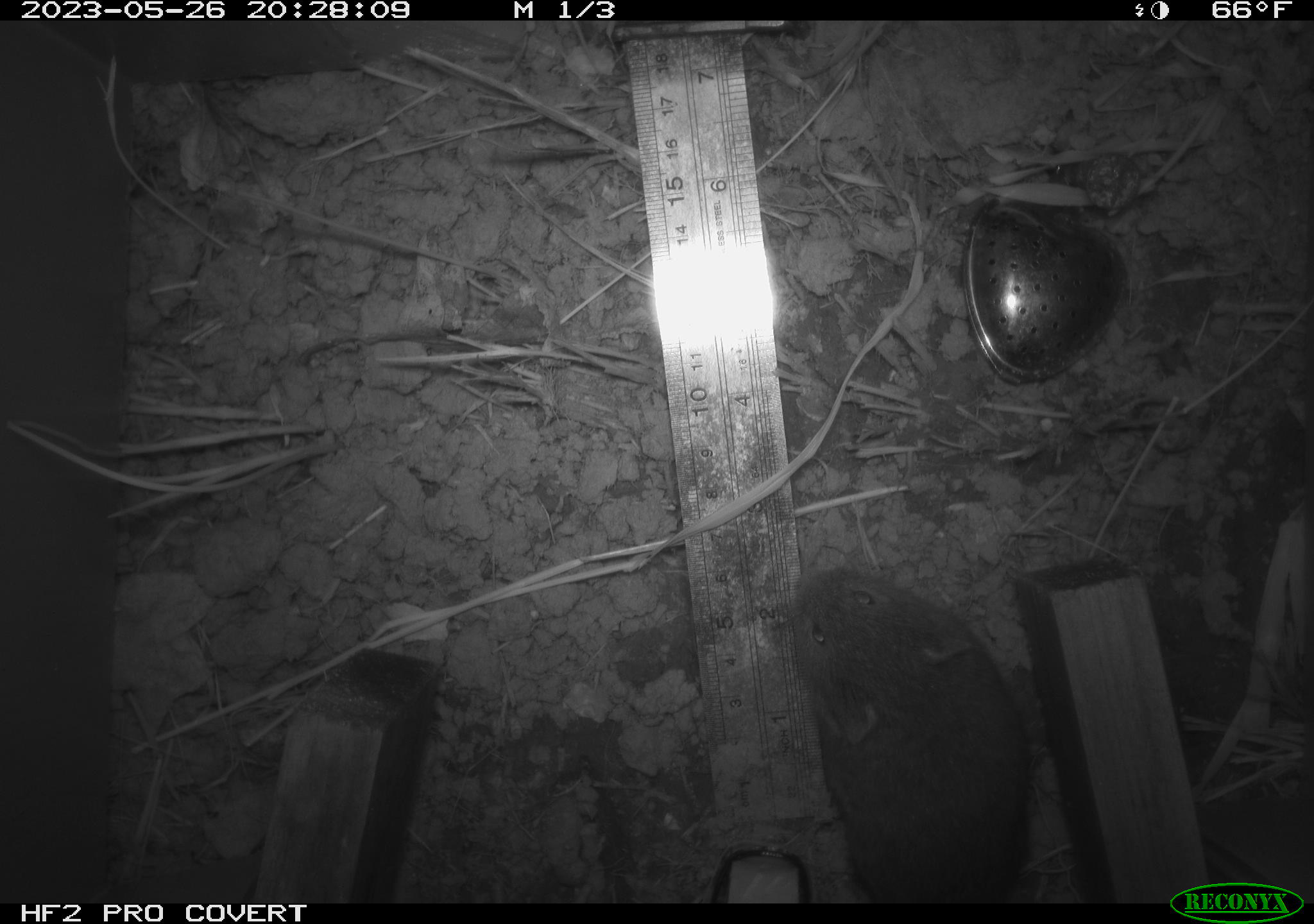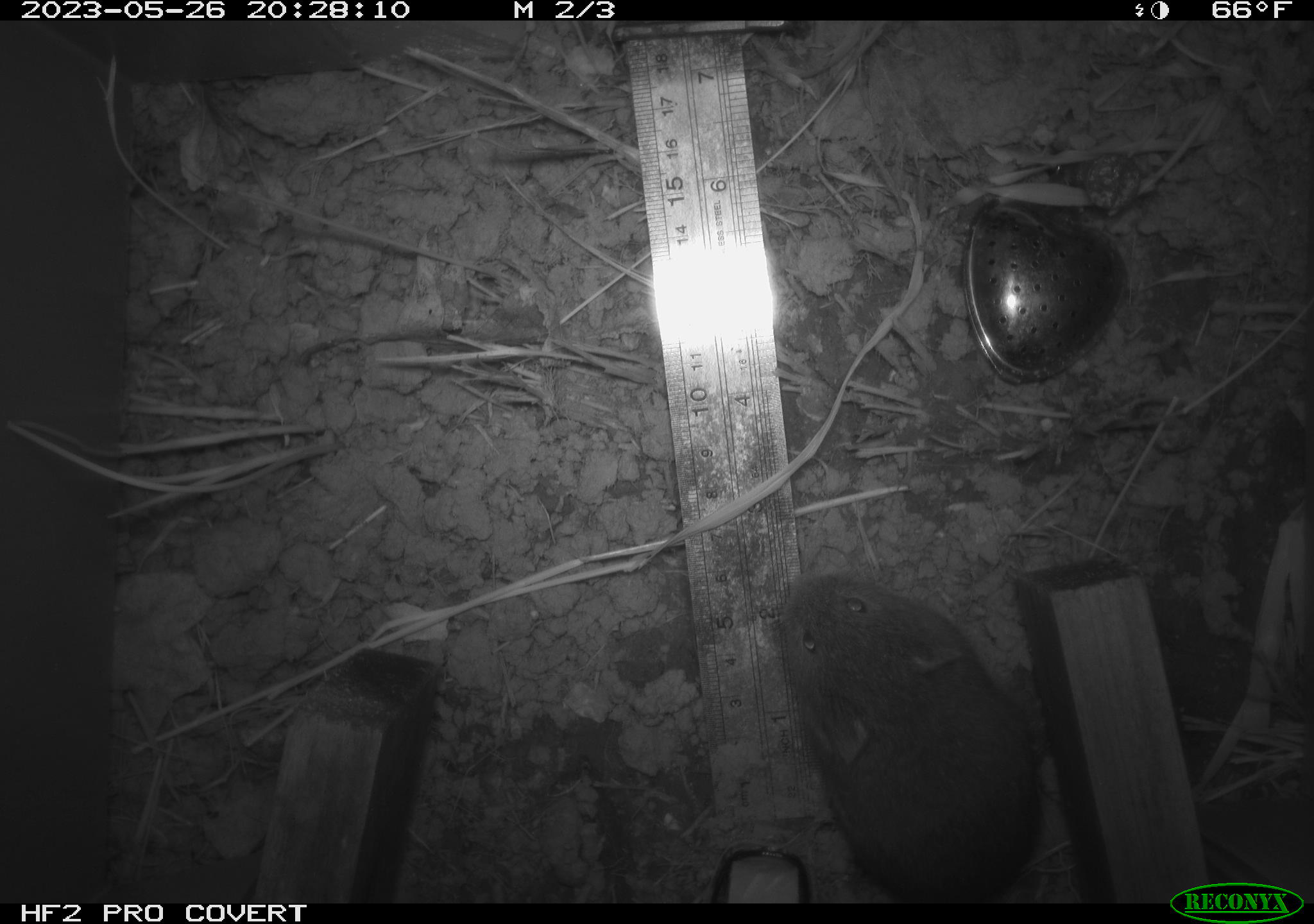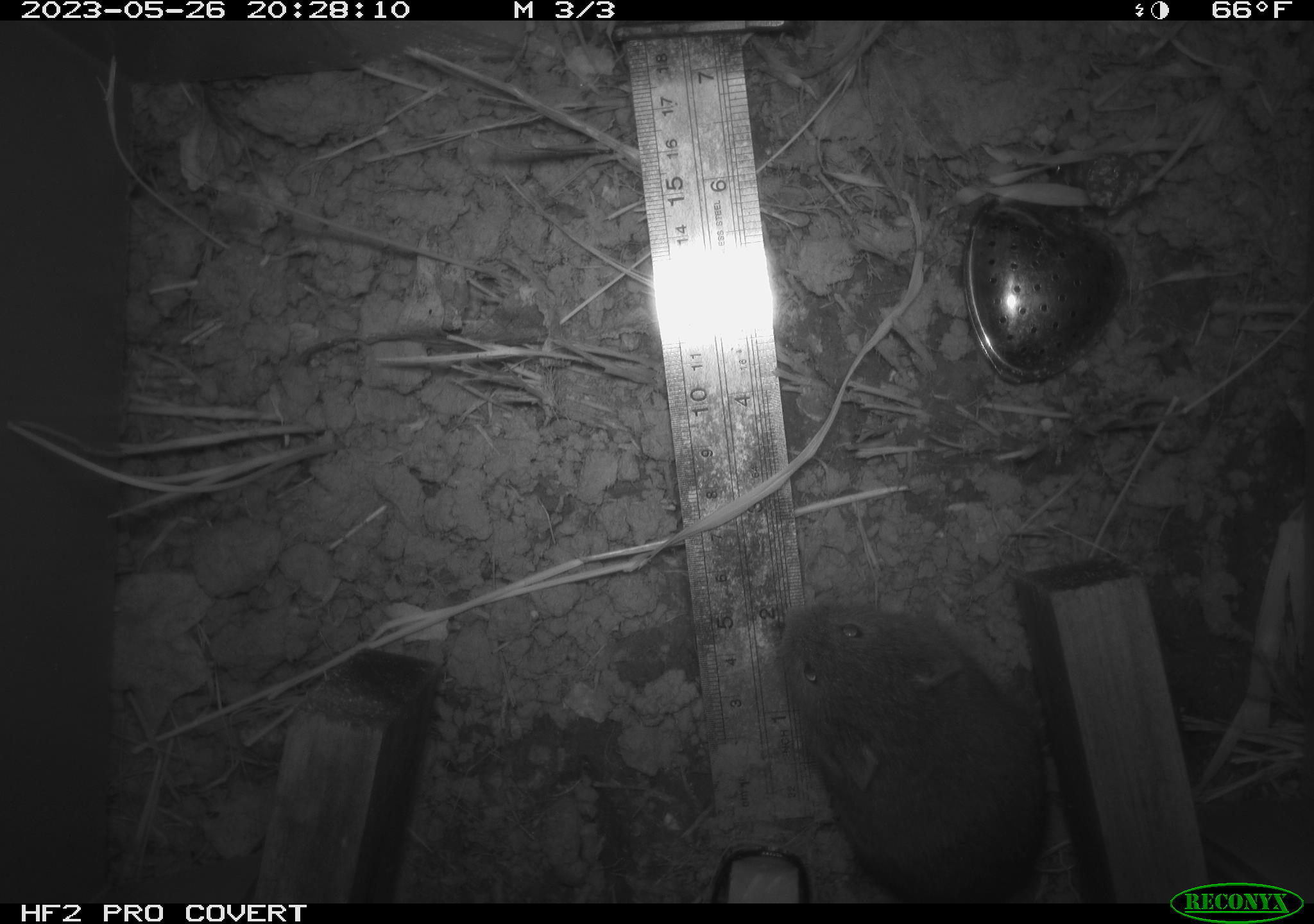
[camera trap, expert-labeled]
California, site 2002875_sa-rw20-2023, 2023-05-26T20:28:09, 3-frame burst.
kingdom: Animalia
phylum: Chordata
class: Mammalia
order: Rodentia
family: Cricetidae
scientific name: Arvicolinae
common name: voles, lemmings, and muskrats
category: arvicolinae subfamily